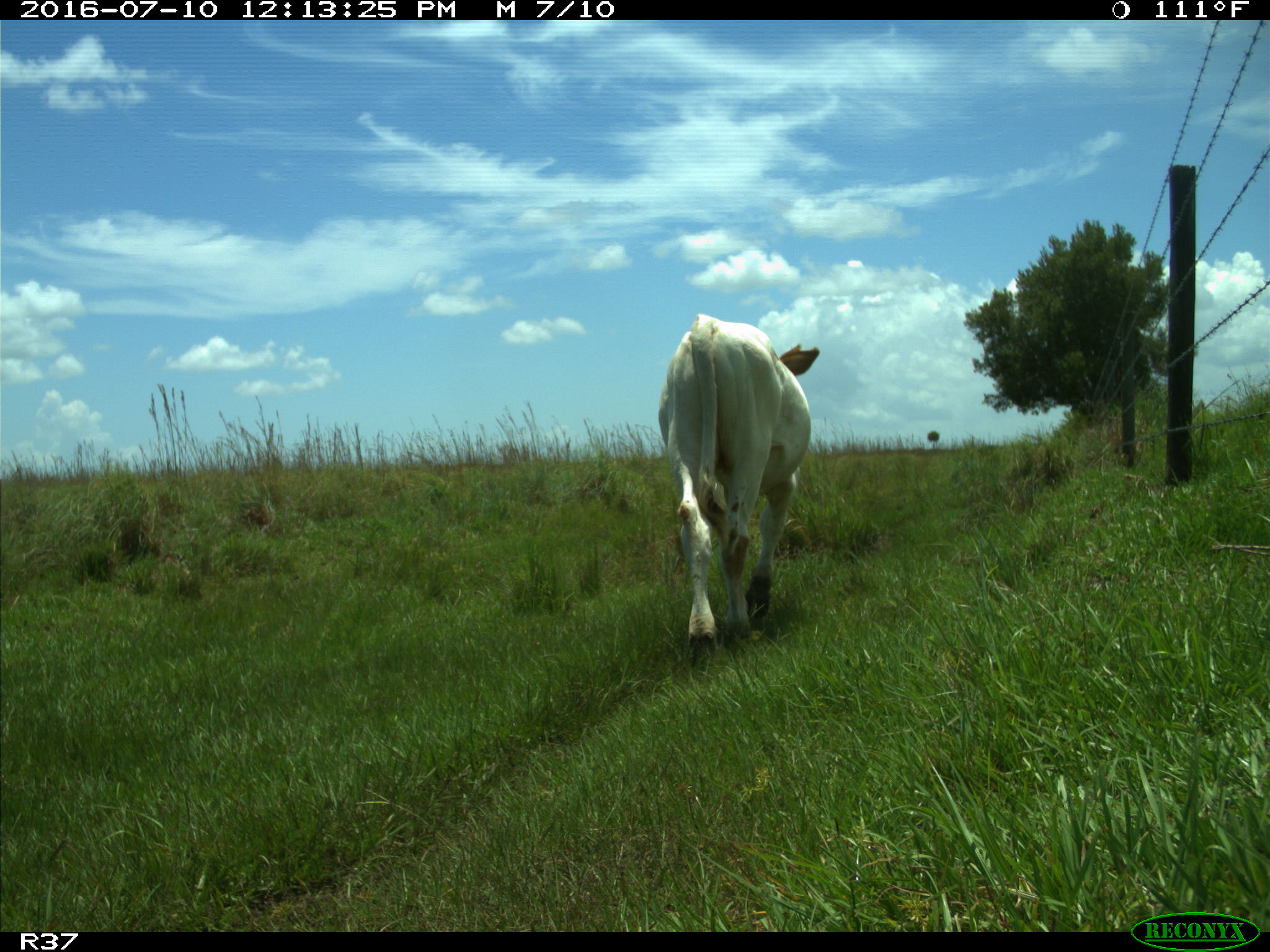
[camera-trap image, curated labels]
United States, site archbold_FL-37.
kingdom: Animalia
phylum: Chordata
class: Mammalia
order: Artiodactyla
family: Bovidae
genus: Bos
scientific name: Bos taurus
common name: domestic cow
Bos taurus (domestic cow).